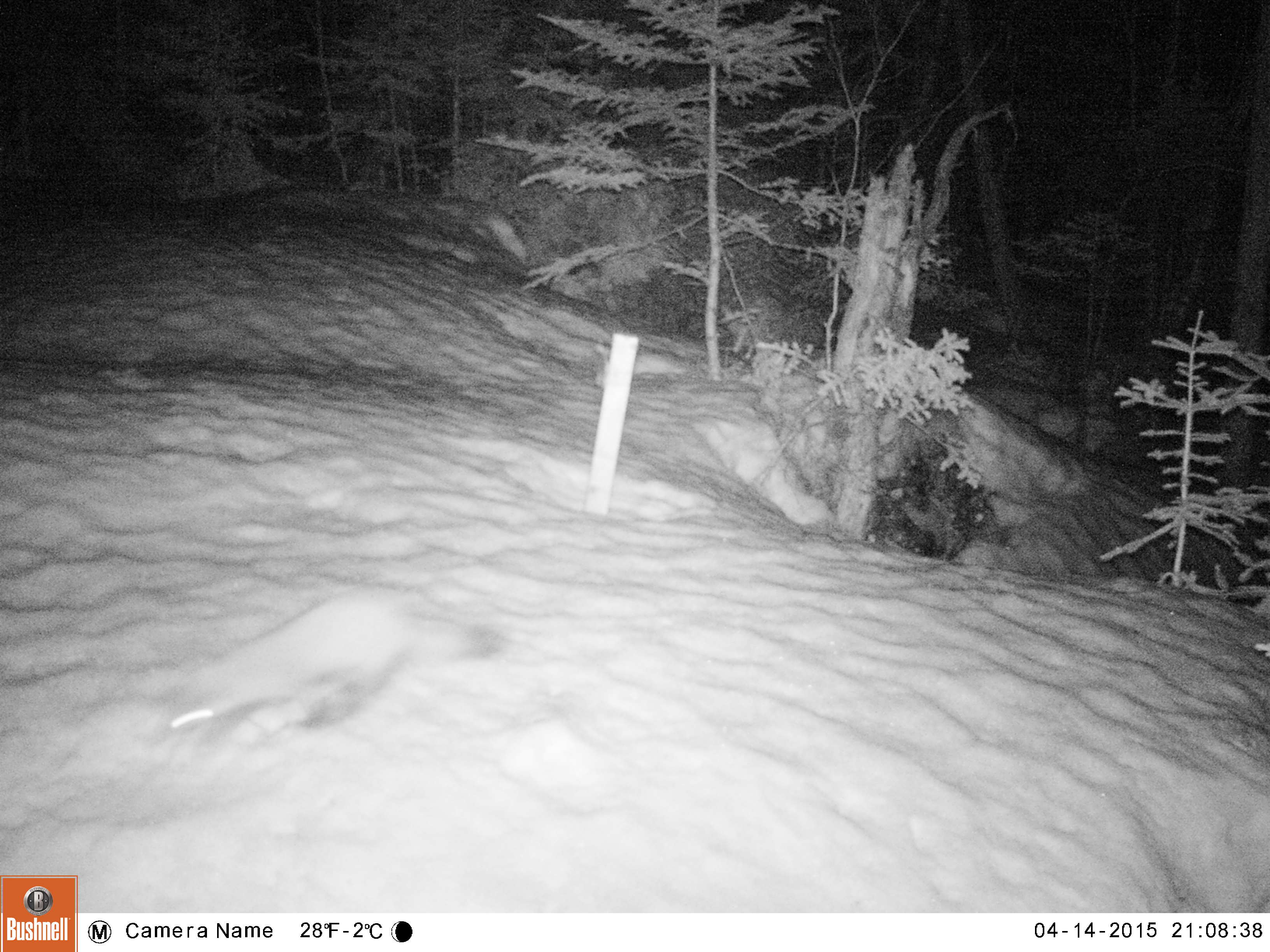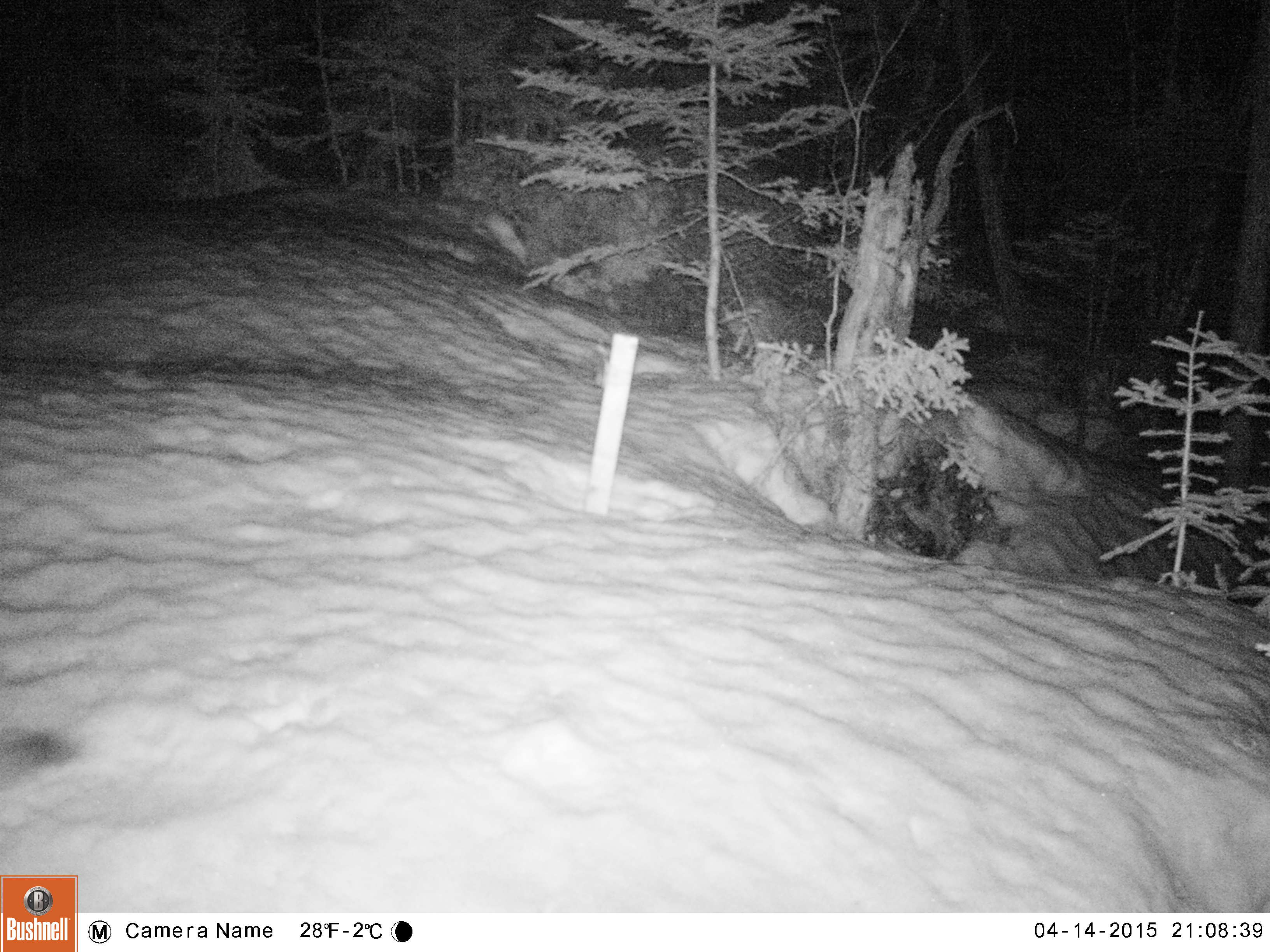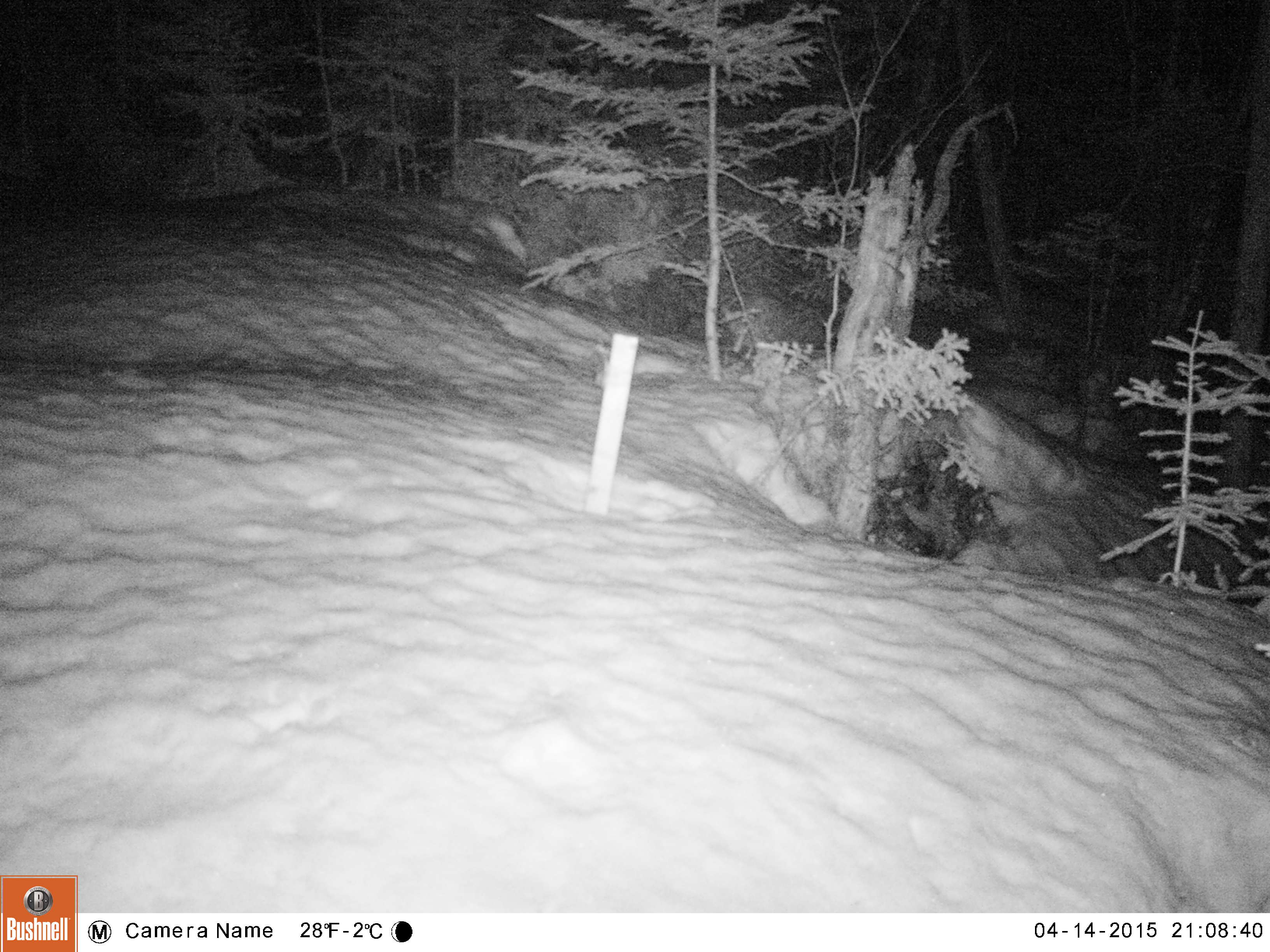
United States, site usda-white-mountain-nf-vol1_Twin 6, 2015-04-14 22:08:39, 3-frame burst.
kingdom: Animalia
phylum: Chordata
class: Mammalia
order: Carnivora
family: Mustelidae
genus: Martes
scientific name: Martes americana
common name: american marten